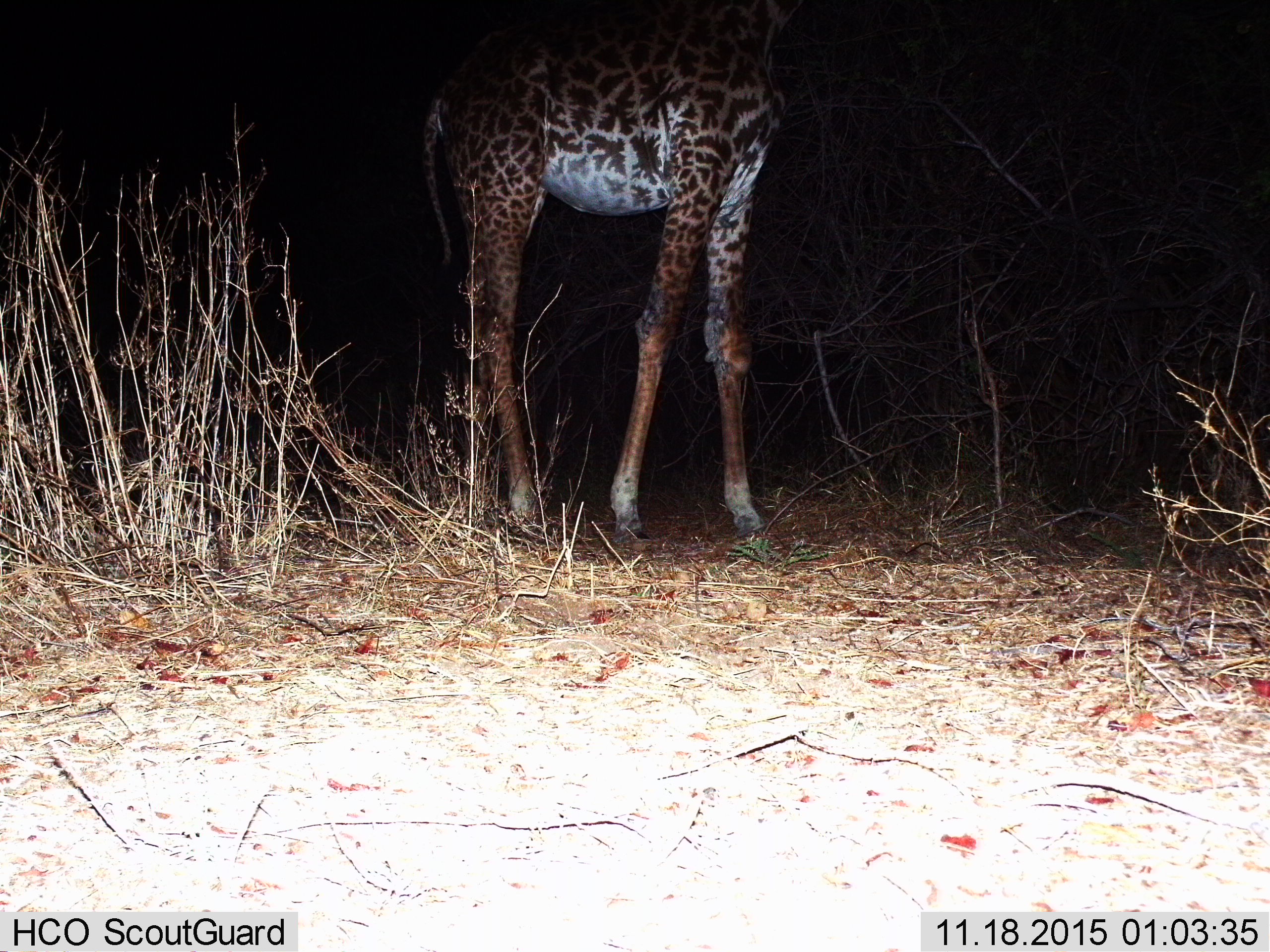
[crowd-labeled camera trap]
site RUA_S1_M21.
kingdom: Animalia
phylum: Chordata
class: Mammalia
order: Artiodactyla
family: Giraffidae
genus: Giraffa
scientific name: Giraffa camelopardalis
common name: giraffe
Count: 1.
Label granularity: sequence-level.